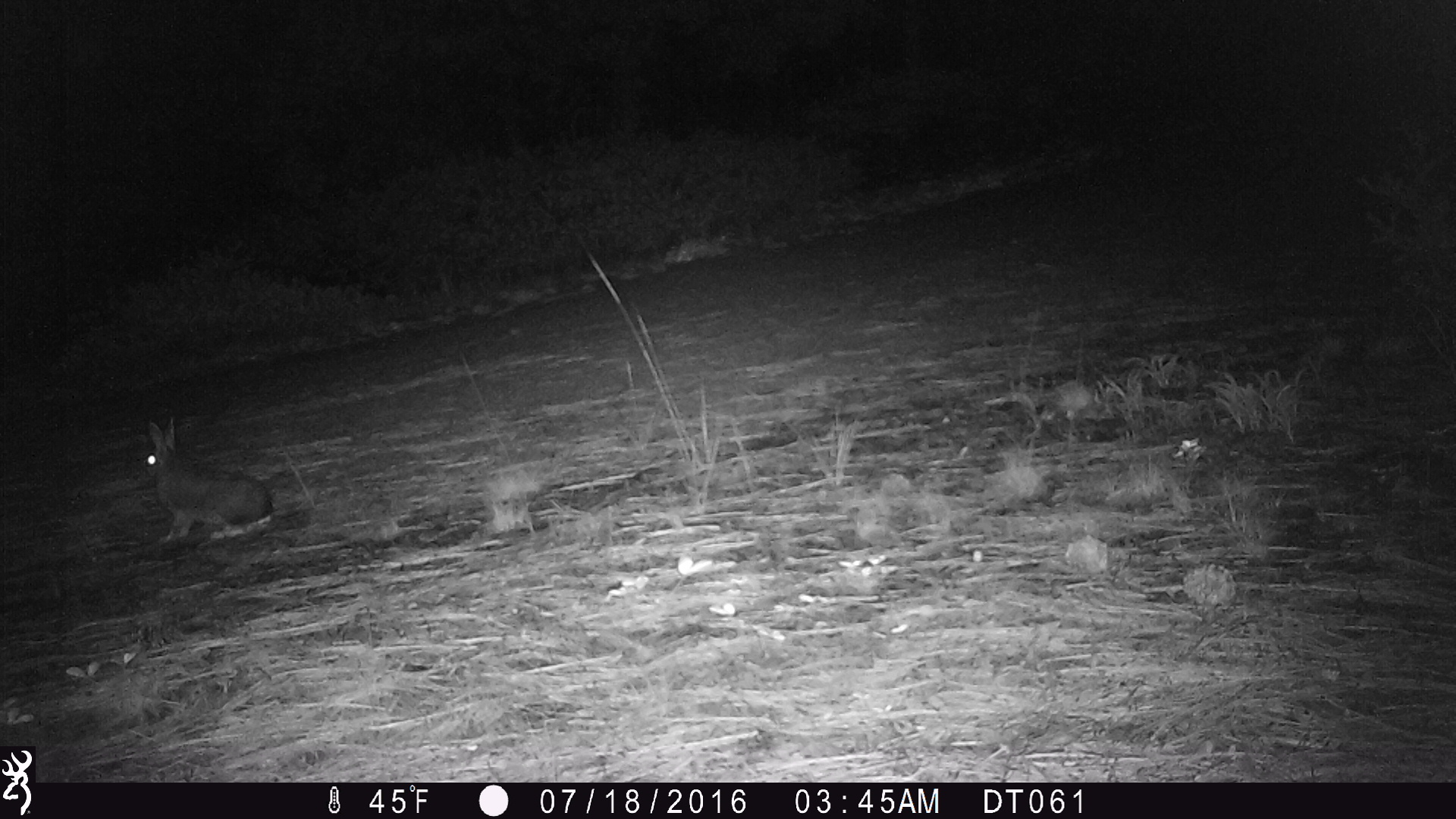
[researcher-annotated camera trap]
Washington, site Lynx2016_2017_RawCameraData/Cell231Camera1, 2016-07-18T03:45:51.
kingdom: Animalia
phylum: Chordata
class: Mammalia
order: Lagomorpha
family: Leporidae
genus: Lepus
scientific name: Lepus americanus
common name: snowshoe hare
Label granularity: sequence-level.